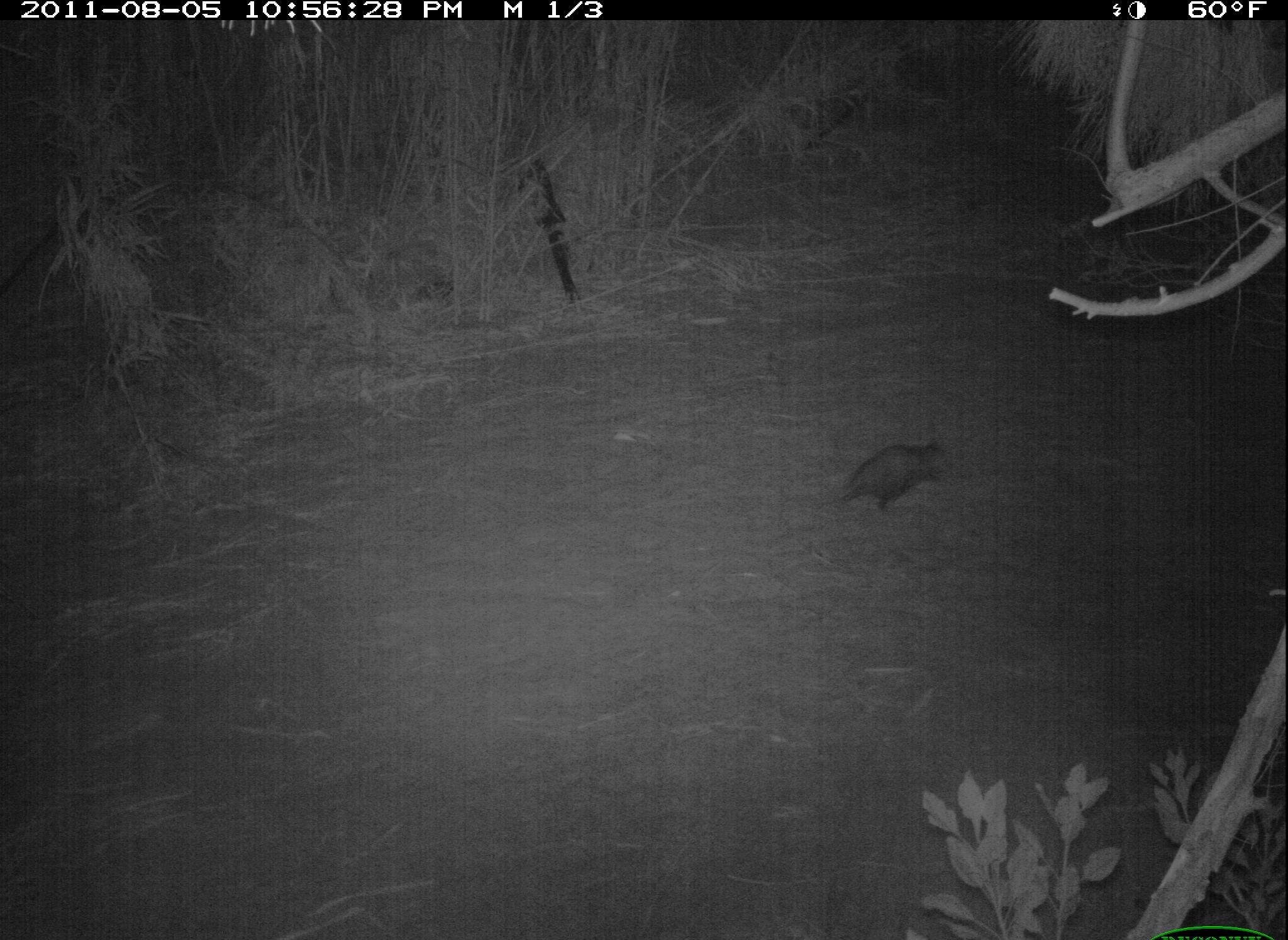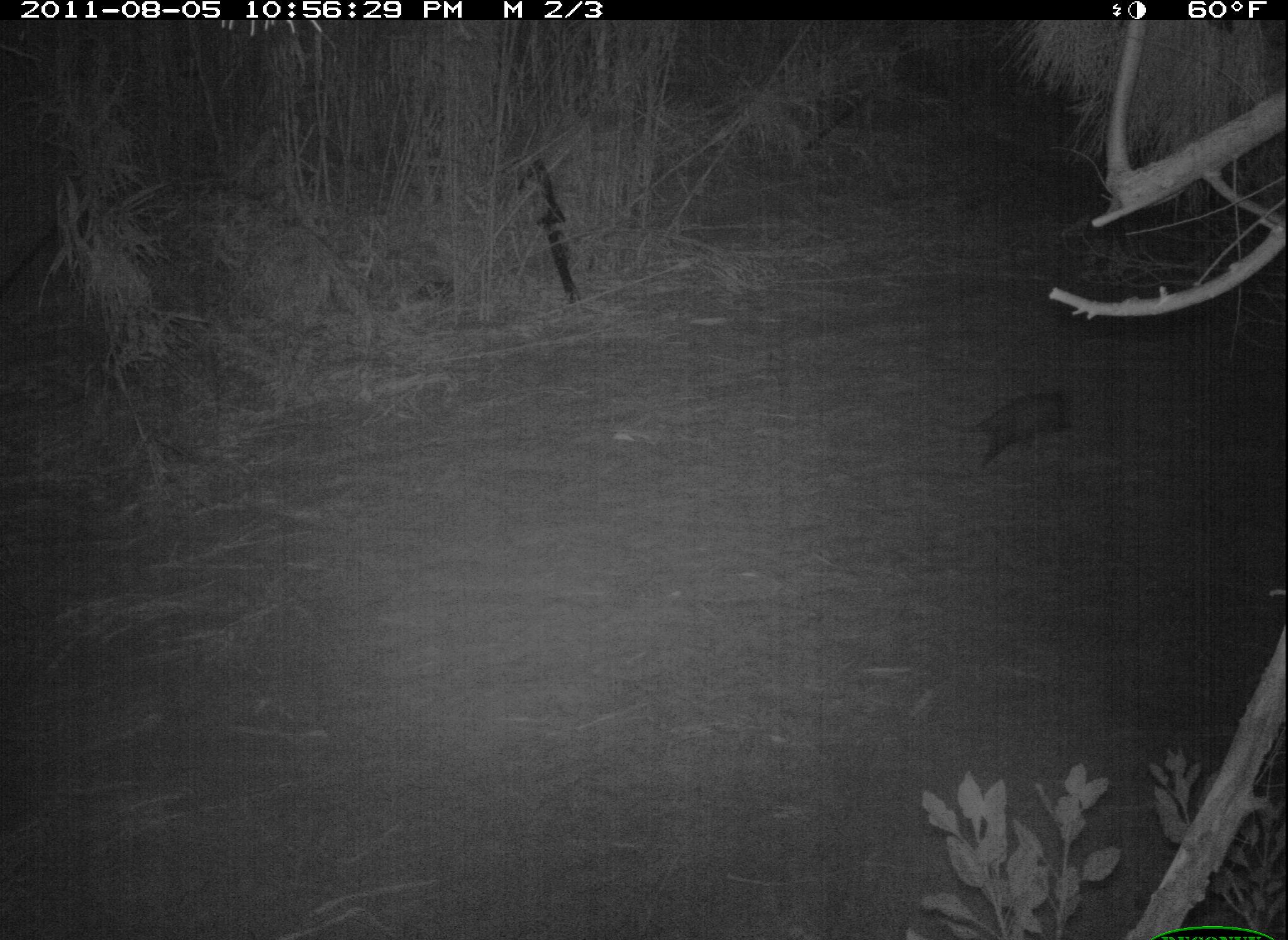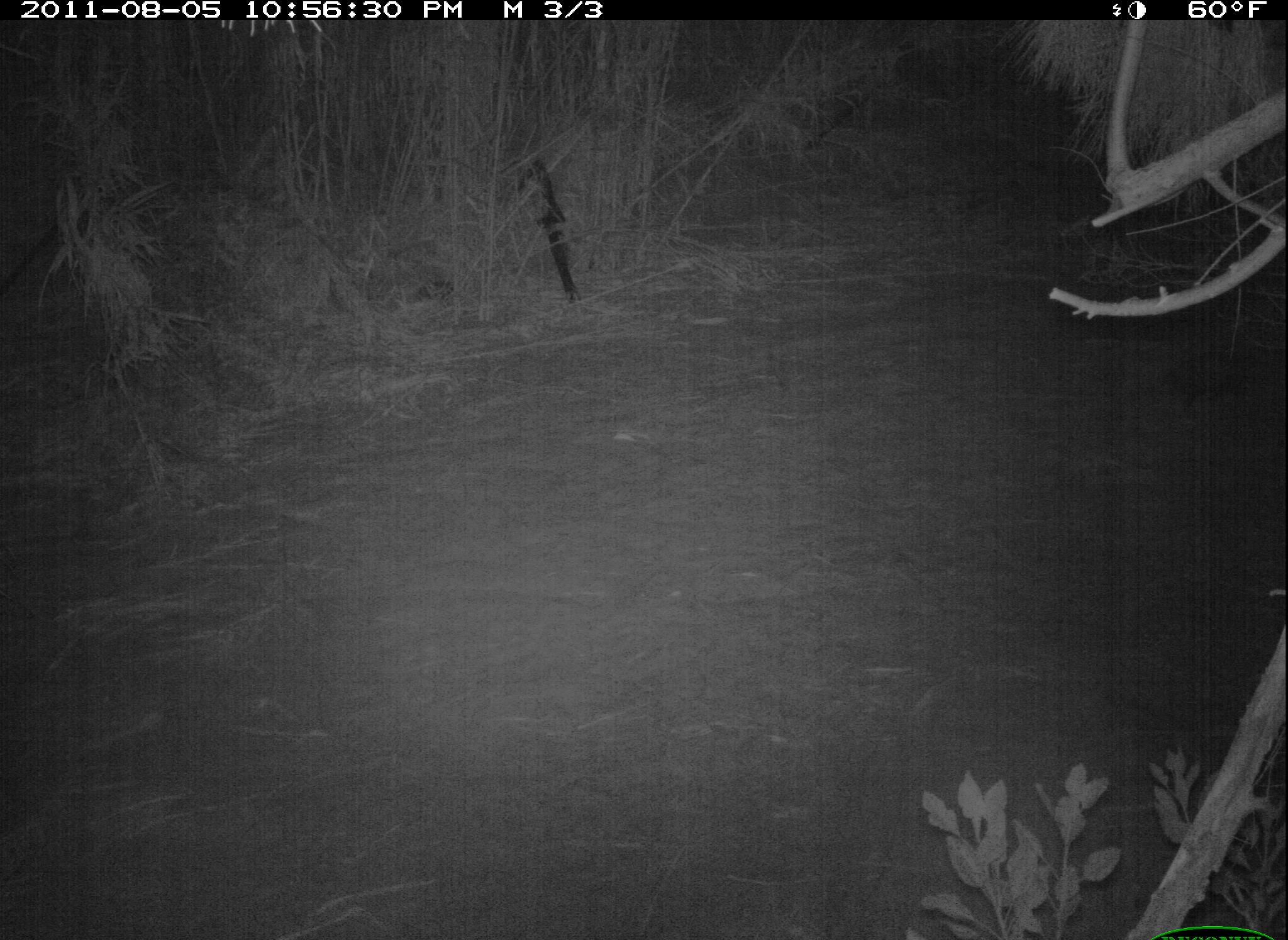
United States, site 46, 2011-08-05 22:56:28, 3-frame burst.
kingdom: Animalia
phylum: Chordata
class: Mammalia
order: Didelphimorphia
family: Didelphidae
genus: Didelphis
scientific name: Didelphis virginiana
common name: virginia opossum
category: opossum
Opossum (virginia opossum) (Didelphis virginiana).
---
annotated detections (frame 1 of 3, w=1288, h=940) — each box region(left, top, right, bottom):
opossum: region(813, 430, 968, 538)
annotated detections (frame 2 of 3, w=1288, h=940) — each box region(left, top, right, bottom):
opossum: region(908, 382, 1096, 482)